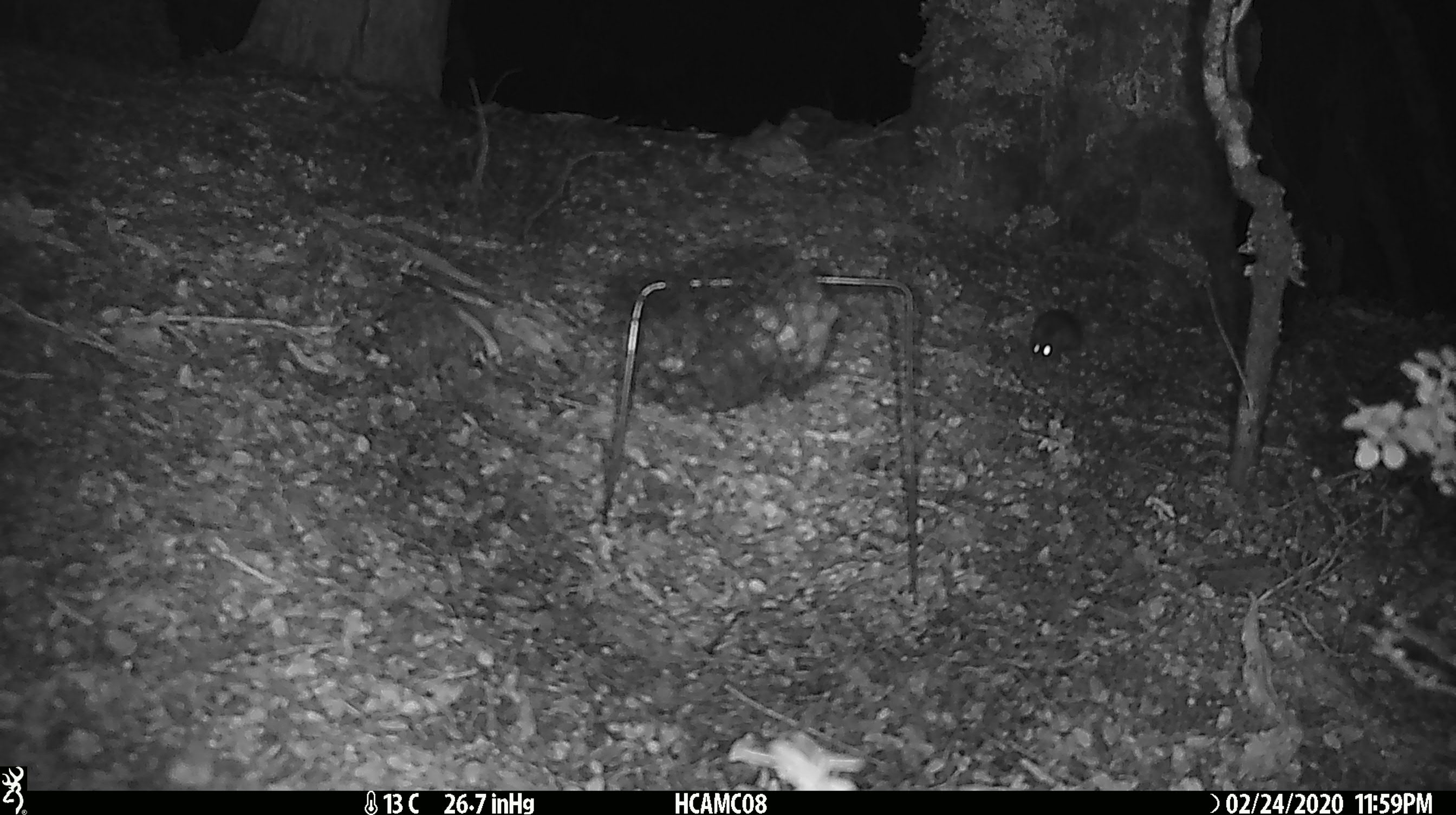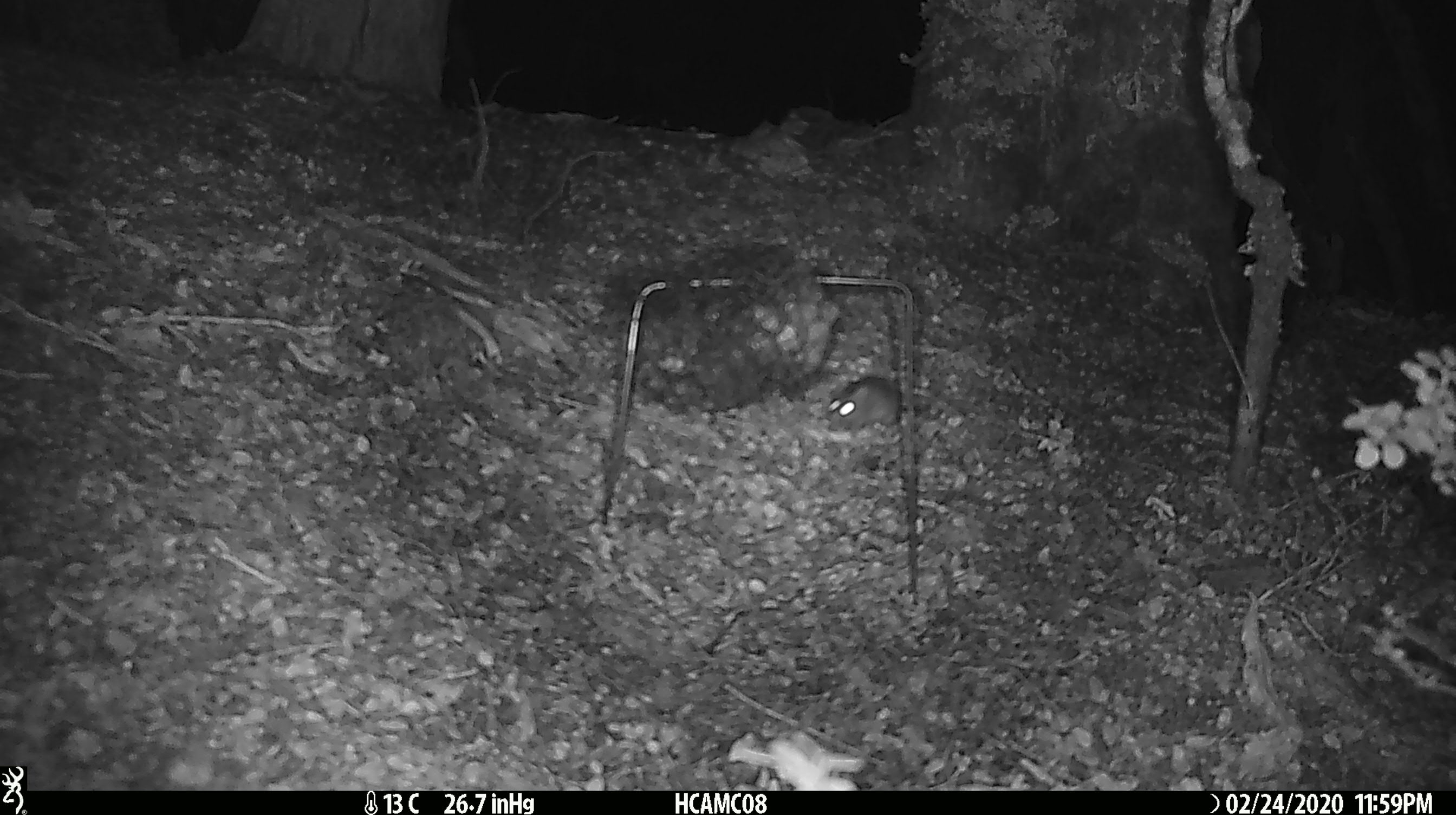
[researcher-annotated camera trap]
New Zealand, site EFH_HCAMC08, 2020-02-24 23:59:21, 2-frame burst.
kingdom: Animalia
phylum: Chordata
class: Mammalia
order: Rodentia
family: Muridae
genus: Mus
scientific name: Mus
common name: mouse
Mouse (Mus).